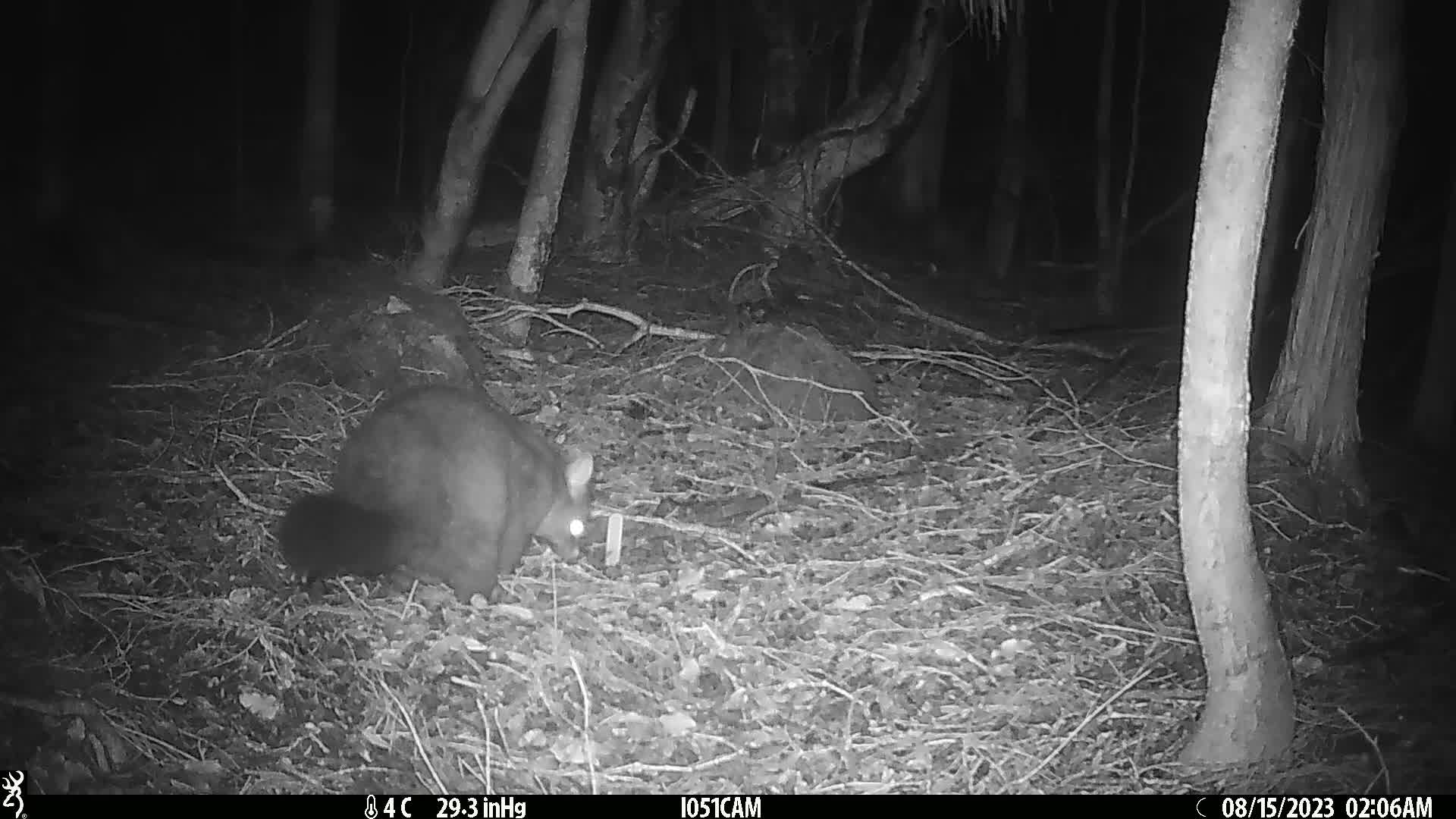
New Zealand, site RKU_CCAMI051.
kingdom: Animalia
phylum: Chordata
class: Mammalia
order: Diprotodontia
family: Phalangeridae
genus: Trichosurus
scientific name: Trichosurus vulpecula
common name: common brushtail possum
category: possum